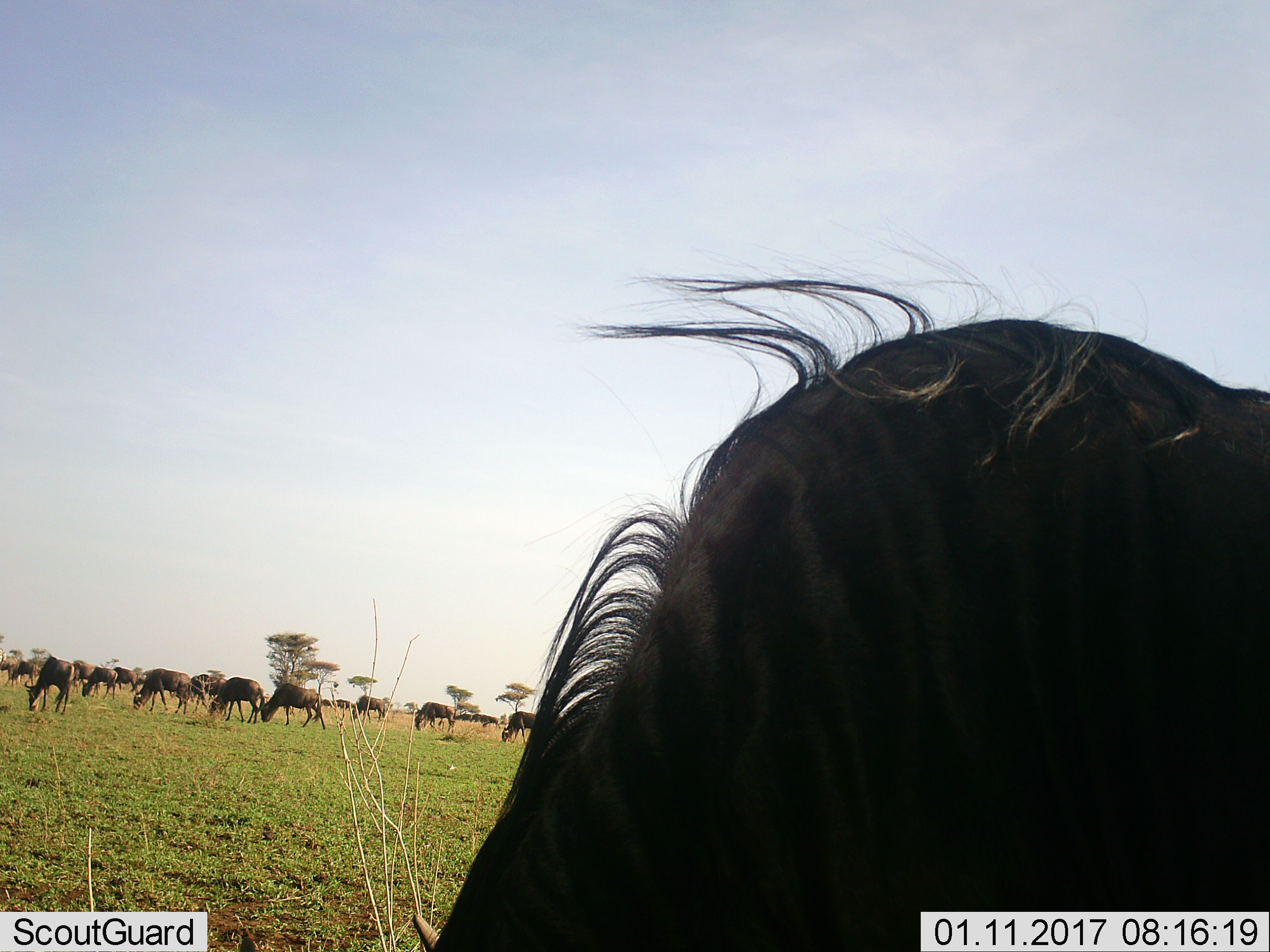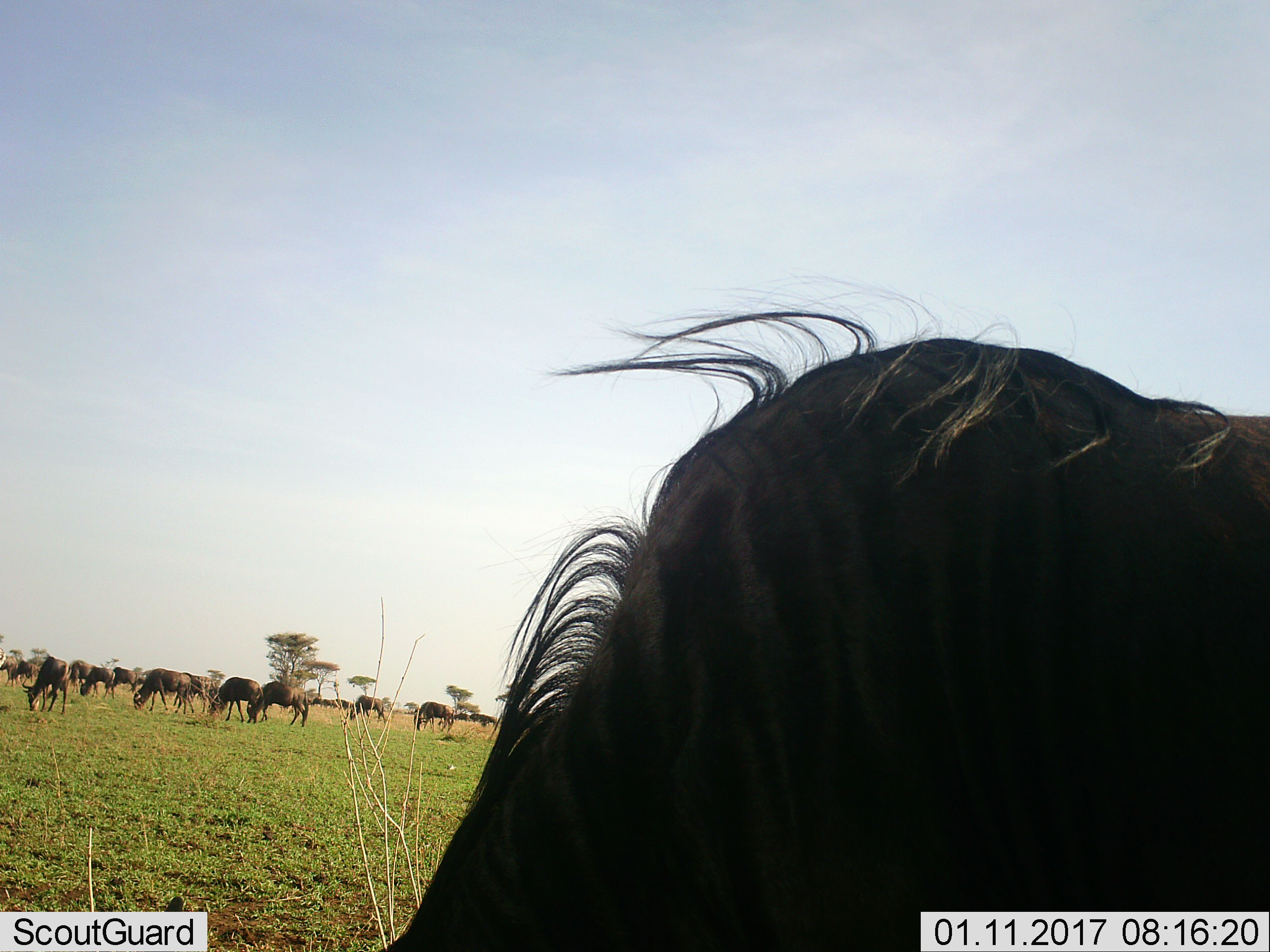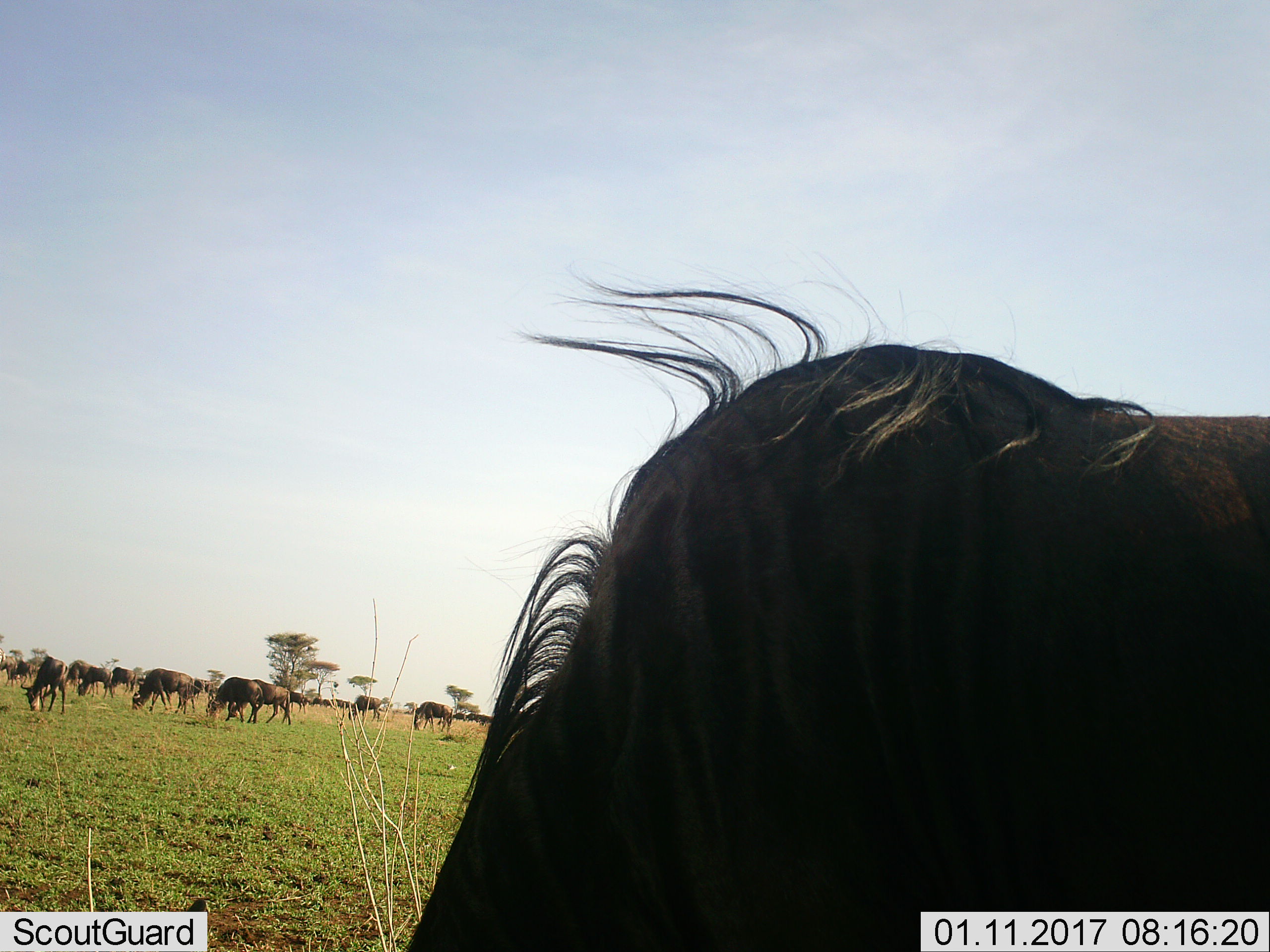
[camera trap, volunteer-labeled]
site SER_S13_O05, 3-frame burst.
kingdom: Animalia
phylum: Chordata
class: Mammalia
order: Artiodactyla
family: Bovidae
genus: Connochaetes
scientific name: Connochaetes taurinus taurinus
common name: blue wildebeest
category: wildebeestblue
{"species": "wildebeestblue (blue wildebeest) (Connochaetes taurinus taurinus)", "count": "11-50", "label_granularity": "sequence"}